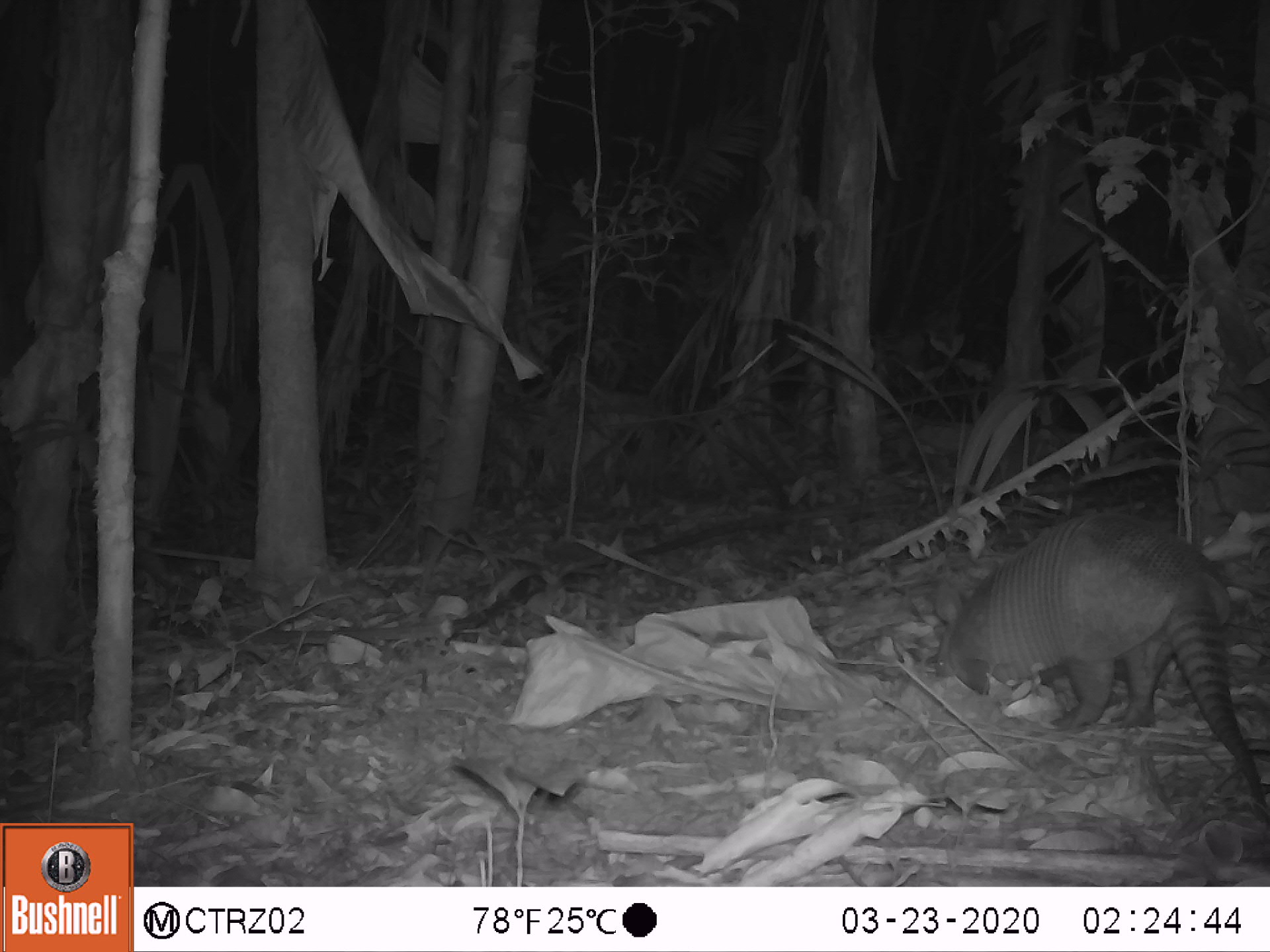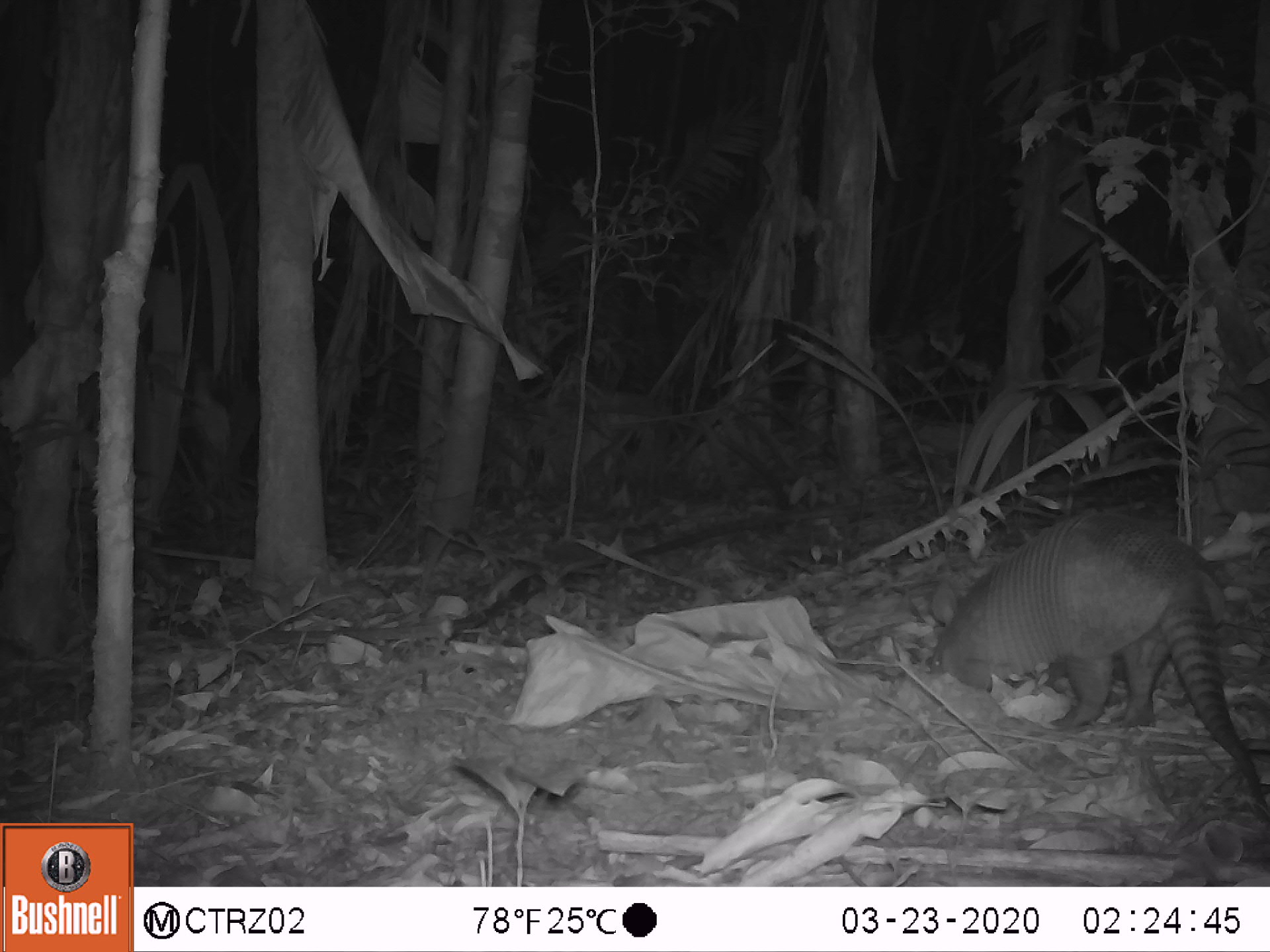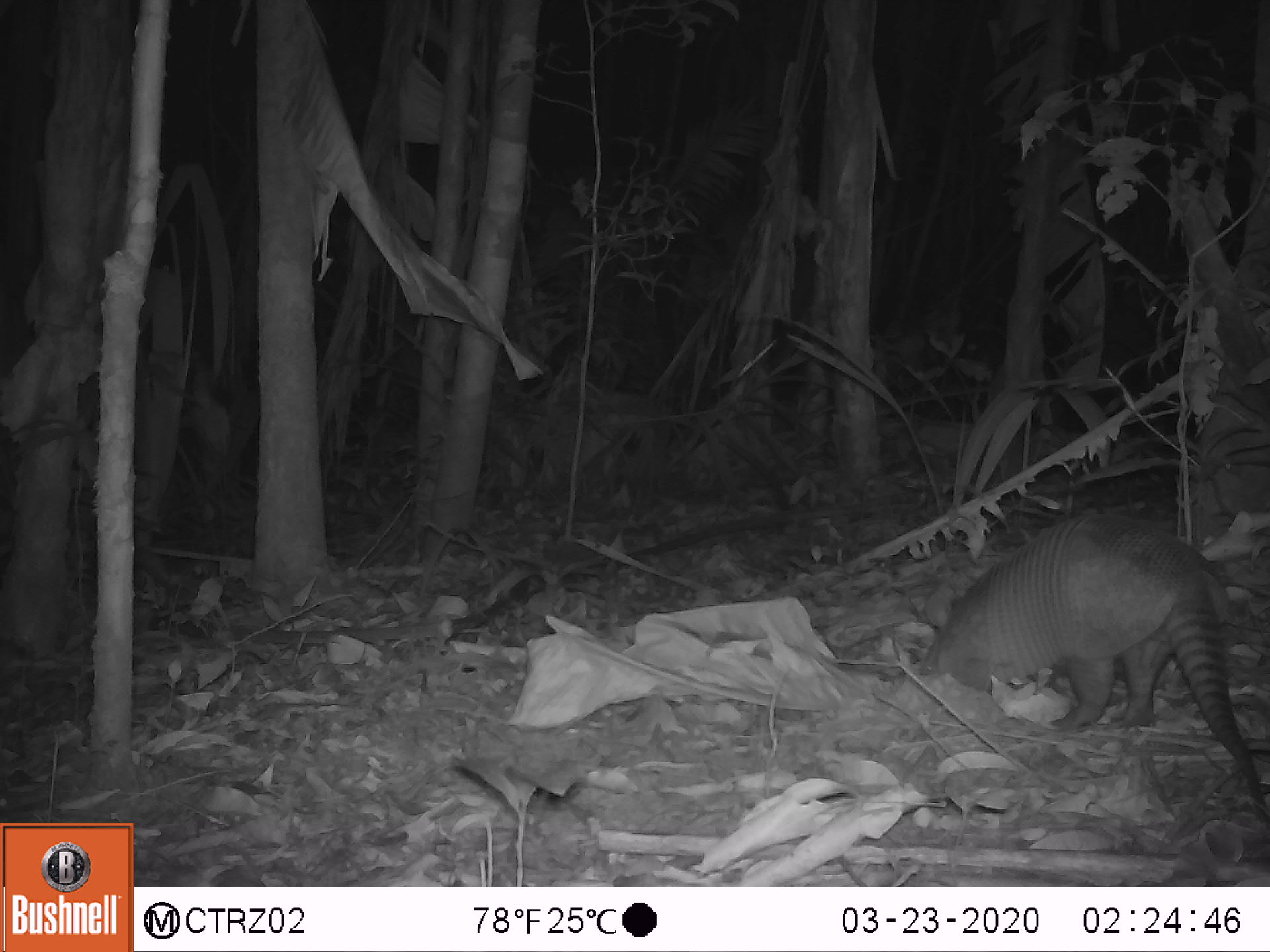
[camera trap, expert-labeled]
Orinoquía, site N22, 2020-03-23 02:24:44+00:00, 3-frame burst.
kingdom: Animalia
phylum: Chordata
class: Mammalia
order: Cingulata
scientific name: Cingulata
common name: armadillo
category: unknown armadillo